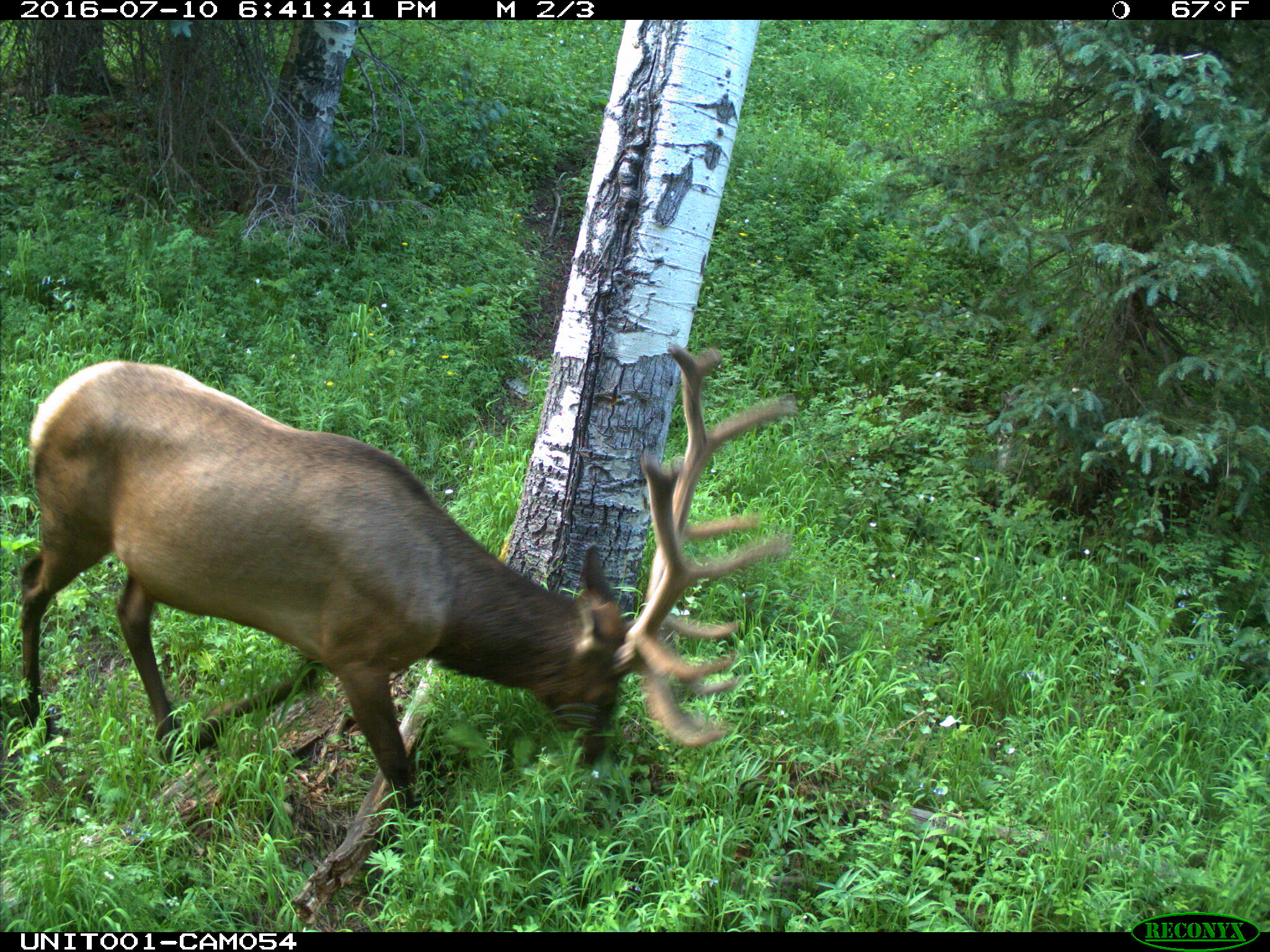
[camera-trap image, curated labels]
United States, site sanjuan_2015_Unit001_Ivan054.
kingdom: Animalia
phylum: Chordata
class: Mammalia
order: Artiodactyla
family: Cervidae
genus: Cervus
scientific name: Cervus elaphus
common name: red deer